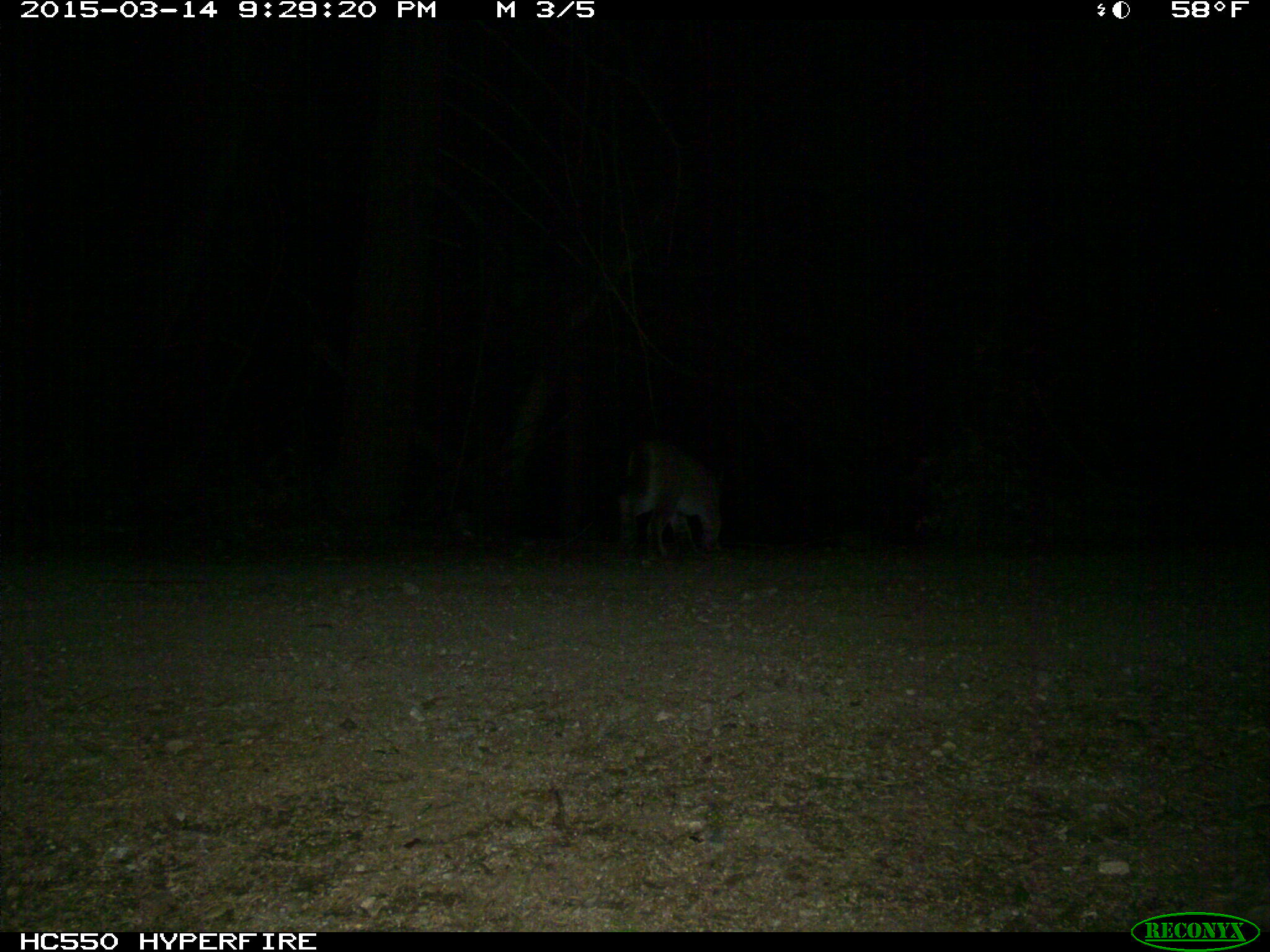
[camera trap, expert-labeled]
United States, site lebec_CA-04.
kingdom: Animalia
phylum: Chordata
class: Mammalia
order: Carnivora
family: Felidae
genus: Puma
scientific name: Puma concolor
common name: mountain lion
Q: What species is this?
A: Puma concolor (mountain lion).